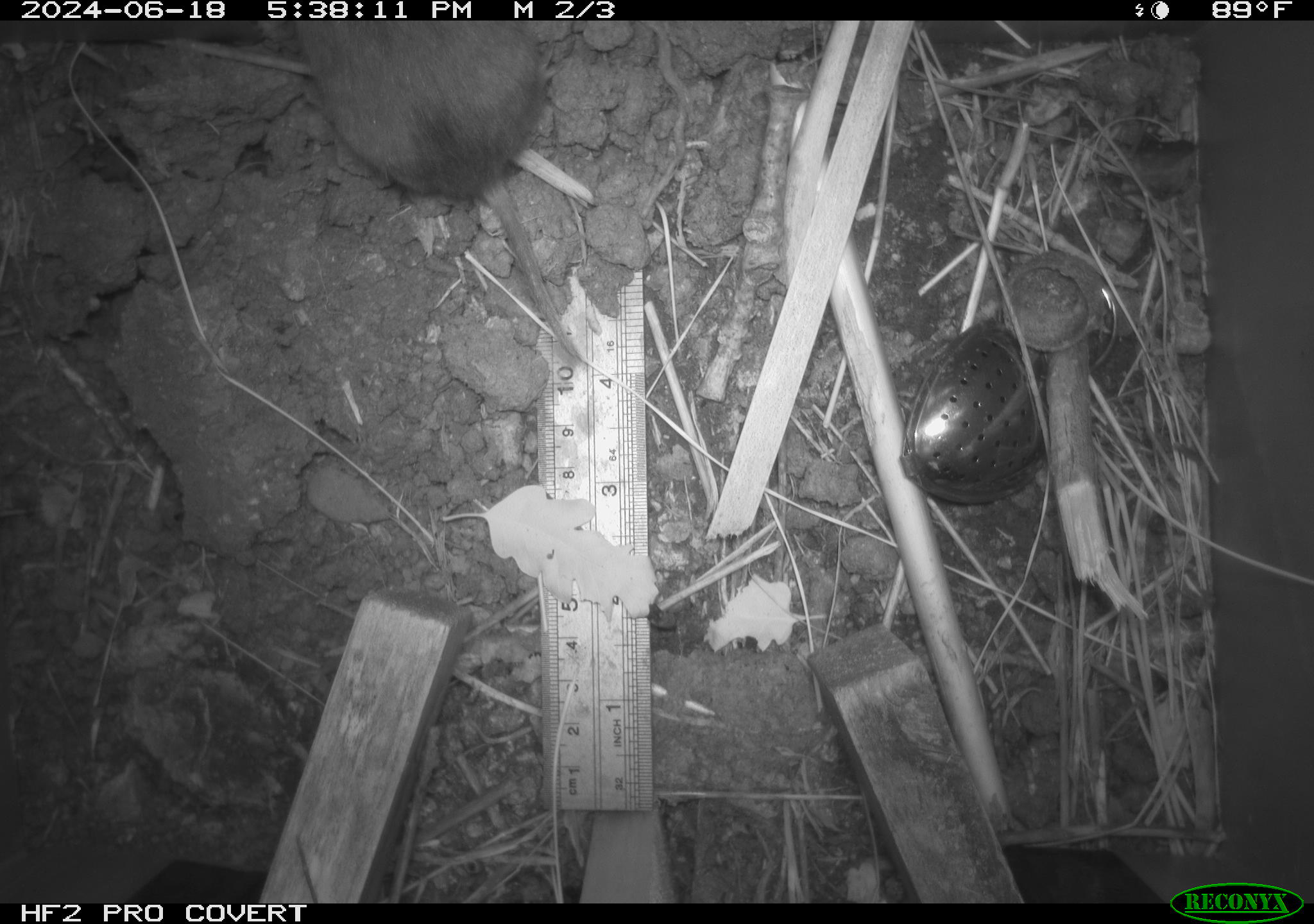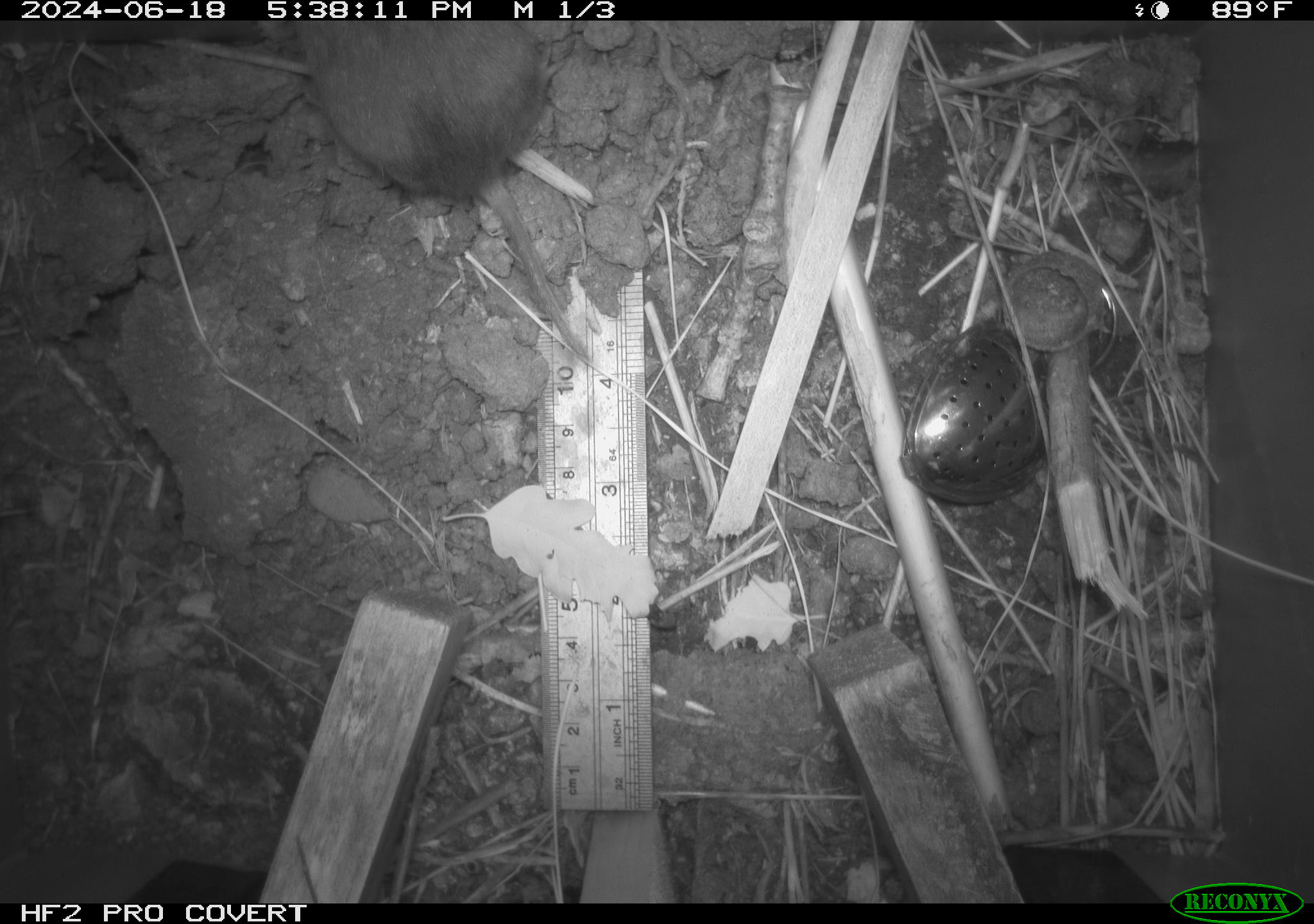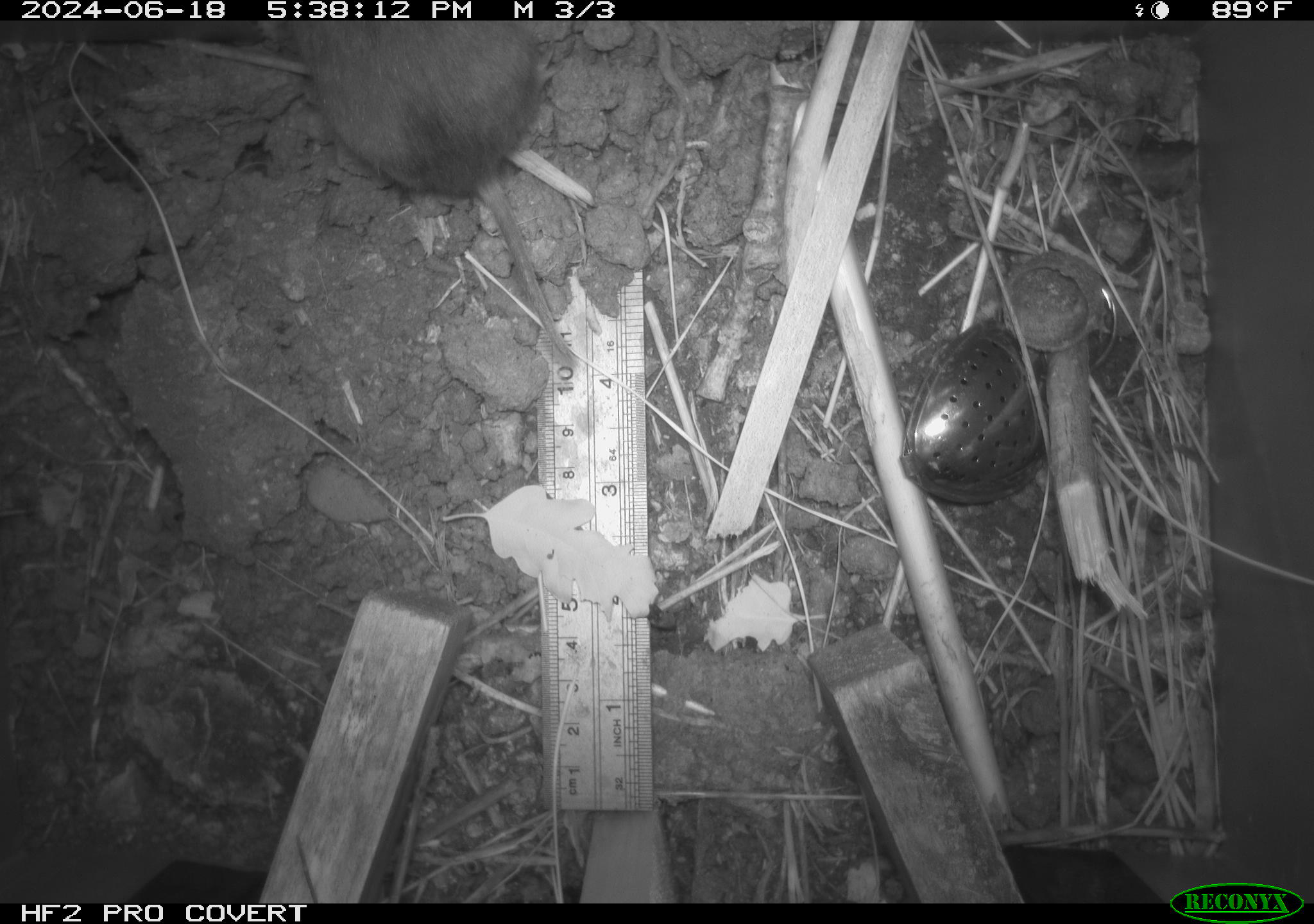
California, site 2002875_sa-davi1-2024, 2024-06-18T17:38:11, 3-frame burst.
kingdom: Animalia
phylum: Chordata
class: Mammalia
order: Rodentia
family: Cricetidae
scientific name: Arvicolinae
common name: voles, lemmings, and muskrats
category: arvicolinae subfamily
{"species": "arvicolinae subfamily (voles, lemmings, and muskrats) (Arvicolinae)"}